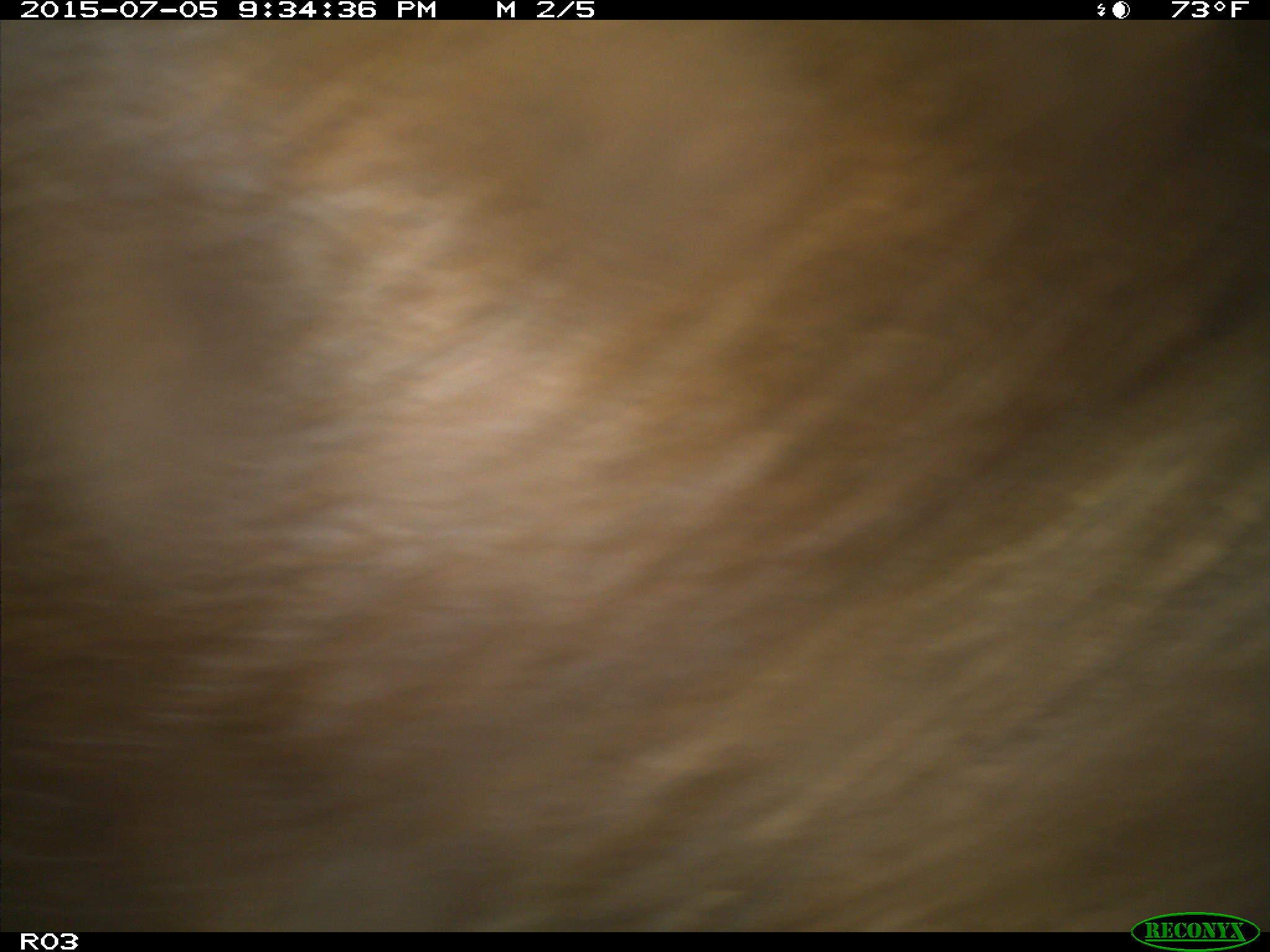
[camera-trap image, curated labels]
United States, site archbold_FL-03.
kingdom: Animalia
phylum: Chordata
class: Mammalia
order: Artiodactyla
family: Bovidae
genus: Bos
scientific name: Bos taurus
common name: domestic cow